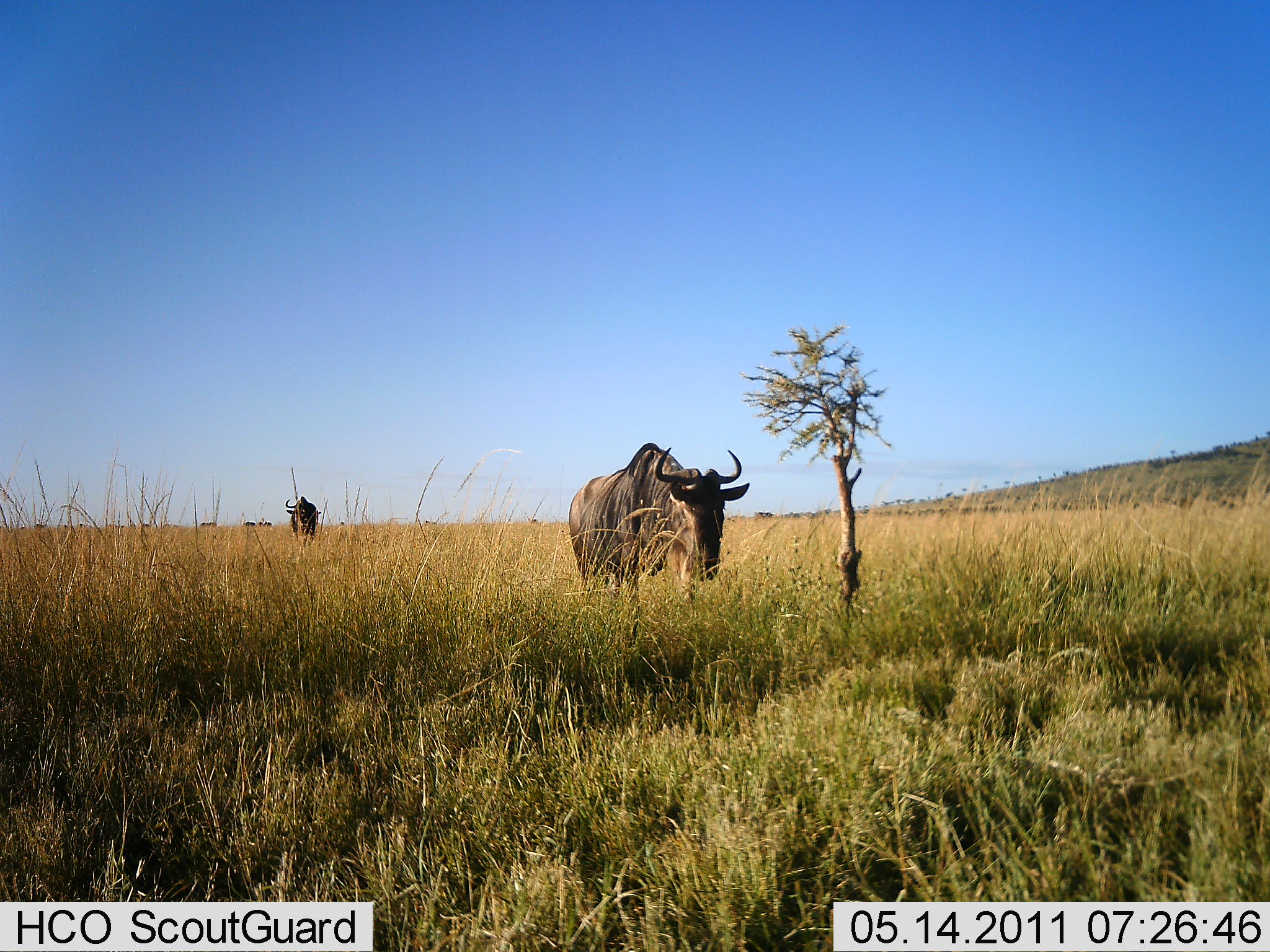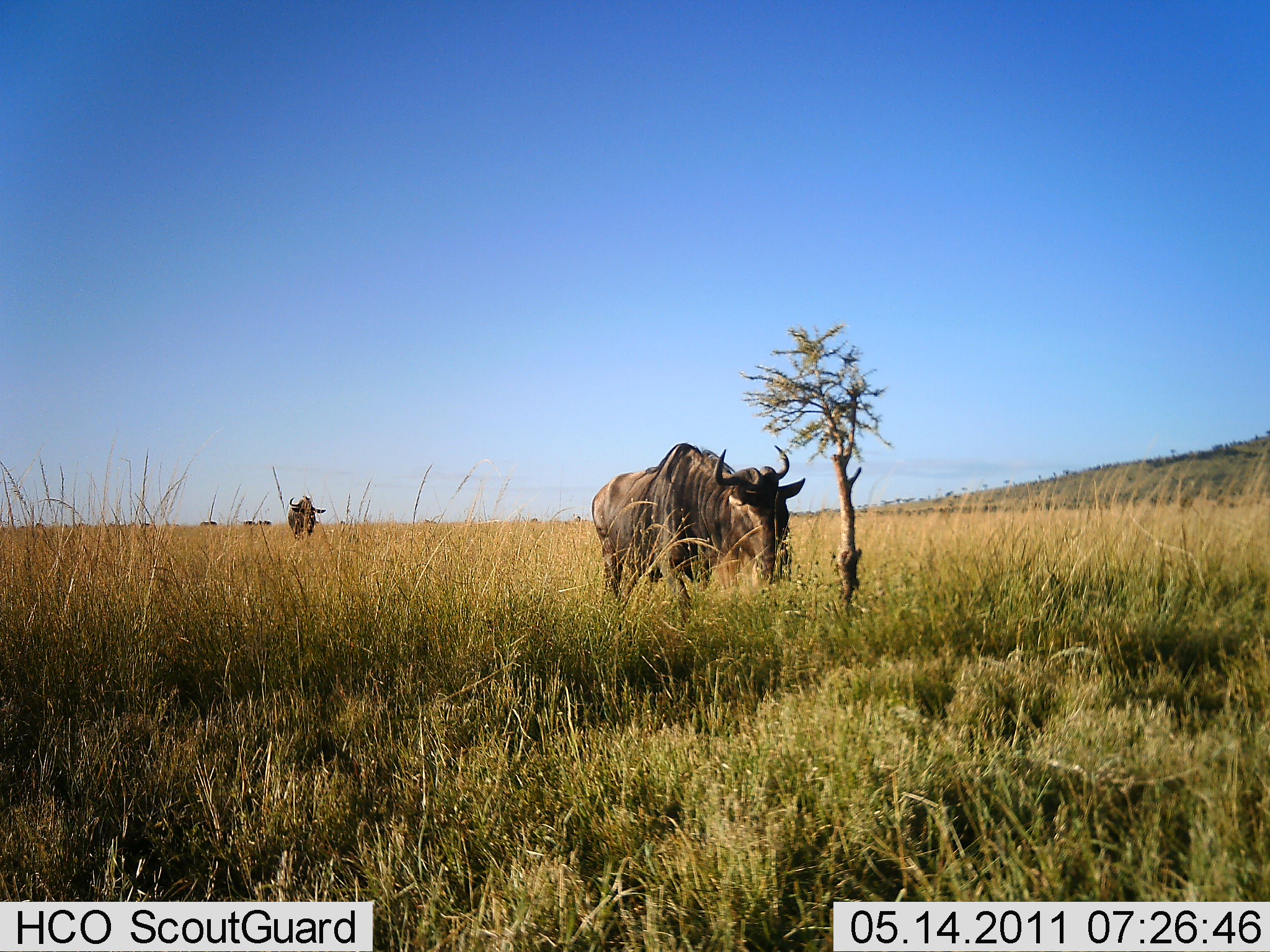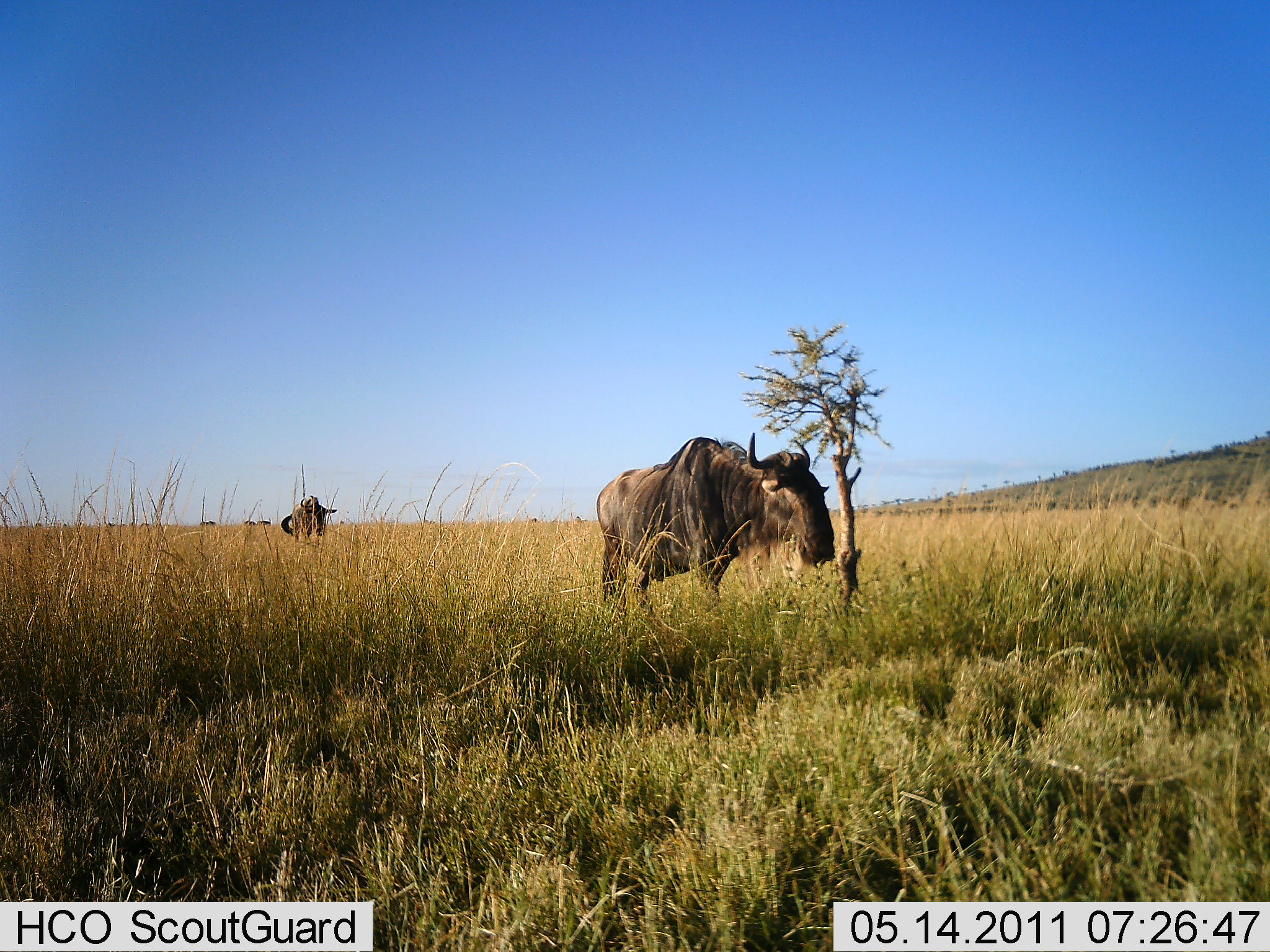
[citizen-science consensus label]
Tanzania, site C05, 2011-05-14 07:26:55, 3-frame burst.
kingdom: Animalia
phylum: Chordata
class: Mammalia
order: Artiodactyla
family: Bovidae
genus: Connochaetes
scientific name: Connochaetes taurinus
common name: blue wildebeest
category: wildebeest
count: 2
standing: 17%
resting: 0%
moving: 92%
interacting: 0%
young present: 0%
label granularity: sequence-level